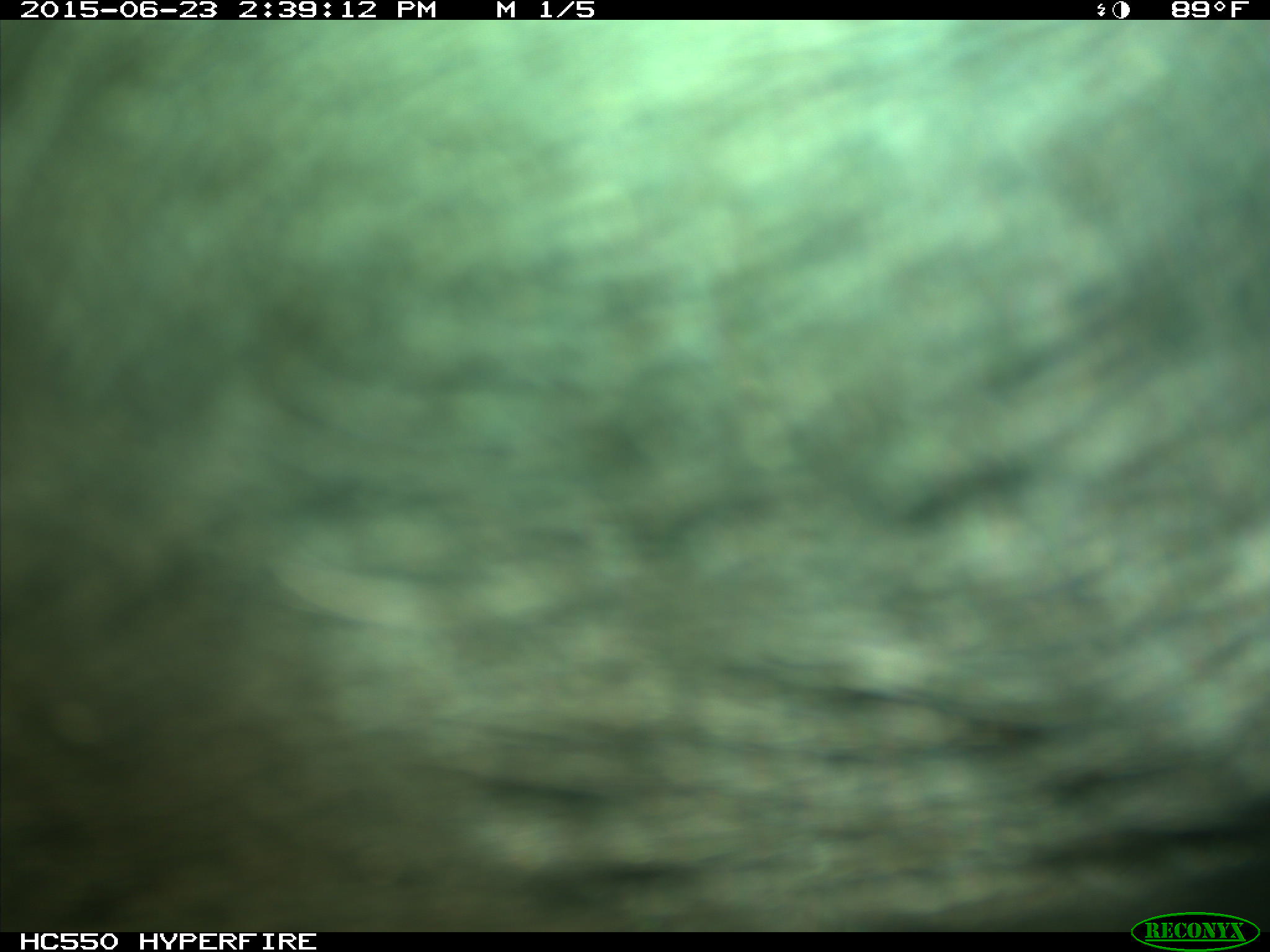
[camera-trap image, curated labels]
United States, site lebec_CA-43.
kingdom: Animalia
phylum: Chordata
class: Mammalia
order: Artiodactyla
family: Bovidae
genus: Bos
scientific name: Bos taurus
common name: domestic cow